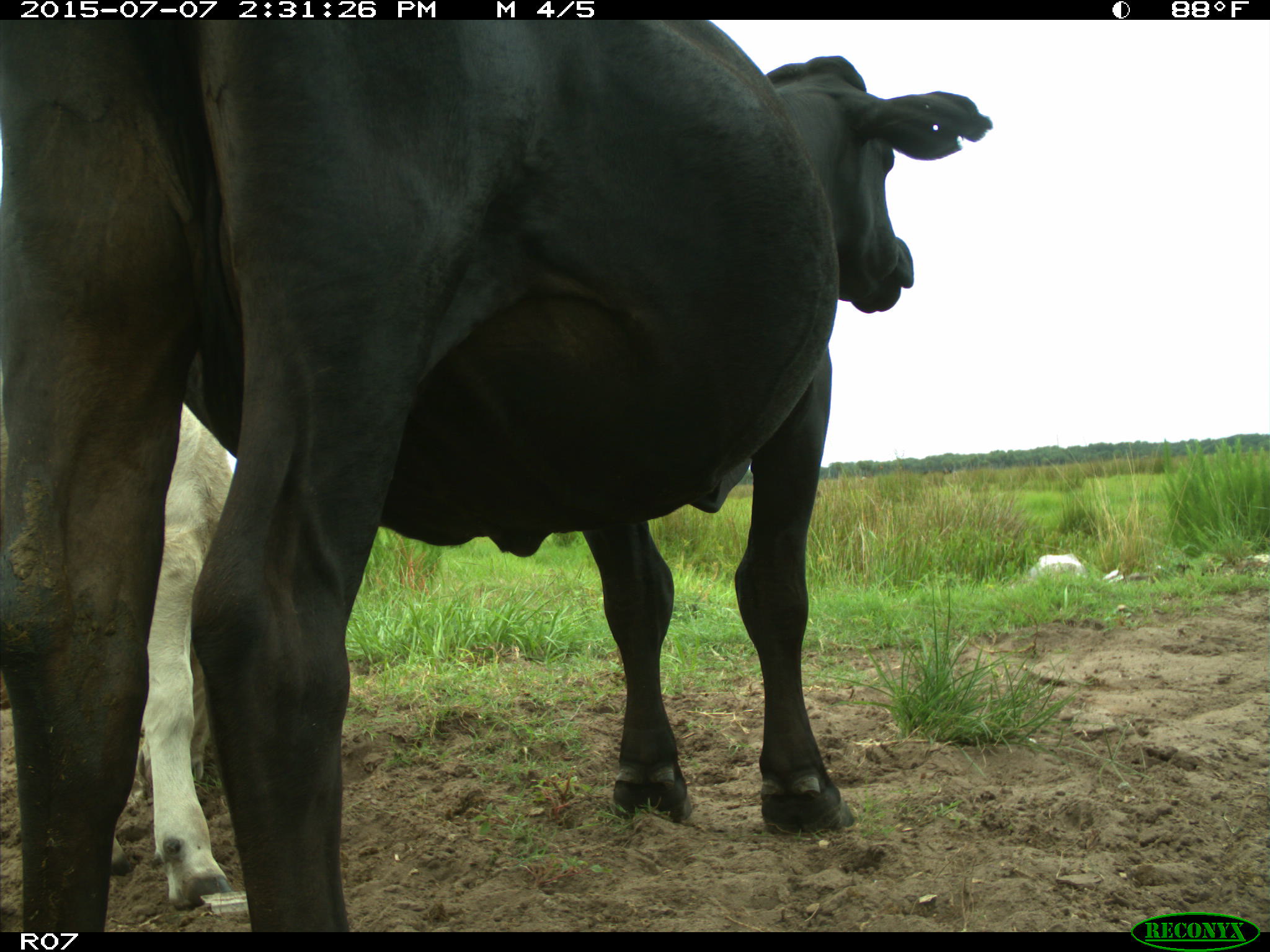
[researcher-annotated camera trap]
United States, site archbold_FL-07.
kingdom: Animalia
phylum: Chordata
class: Mammalia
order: Artiodactyla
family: Bovidae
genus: Bos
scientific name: Bos taurus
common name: domestic cow